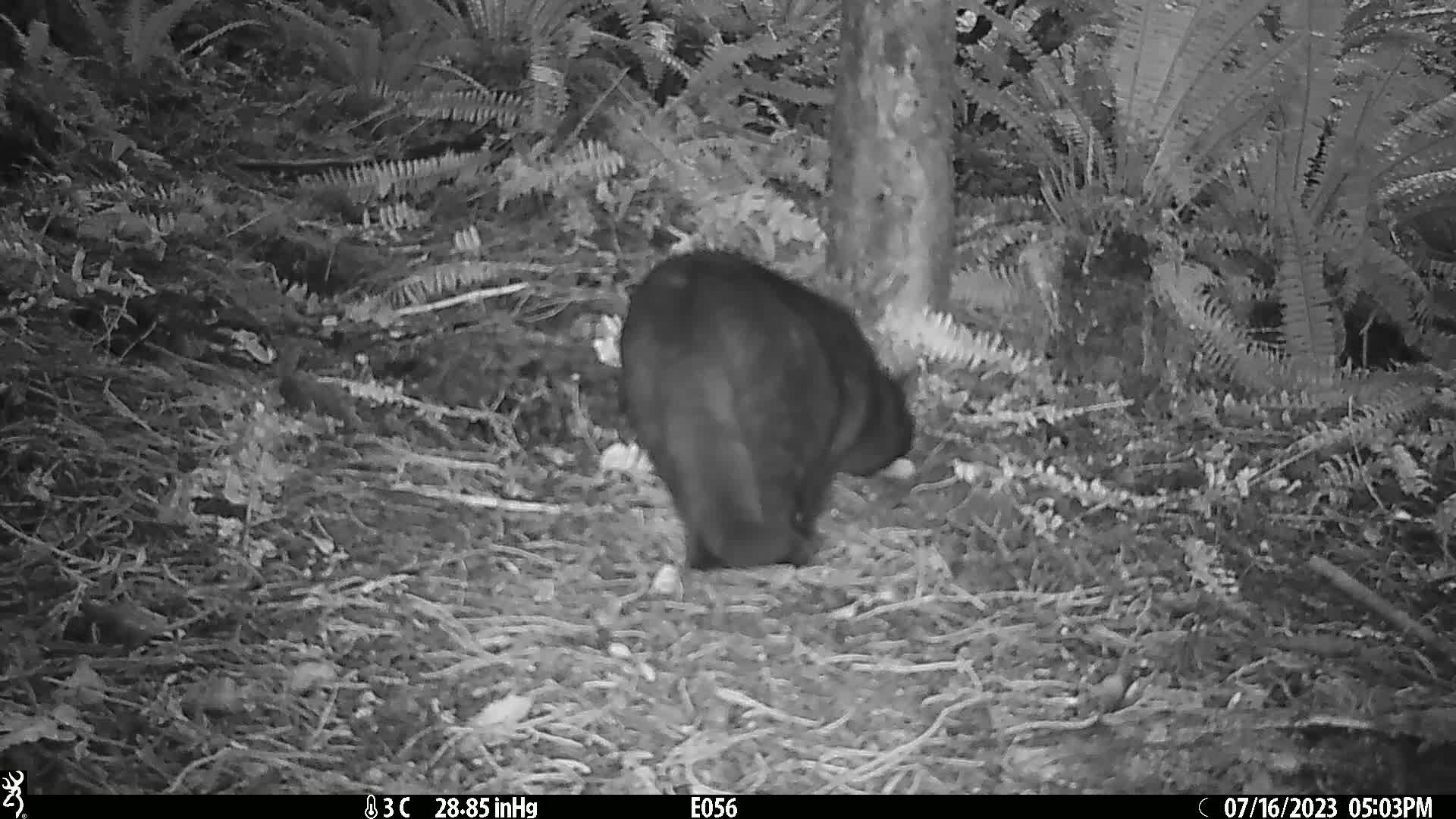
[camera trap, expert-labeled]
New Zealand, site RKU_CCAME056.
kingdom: Animalia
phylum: Chordata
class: Mammalia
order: Carnivora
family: Felidae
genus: Felis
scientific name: Felis catus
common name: domestic cat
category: cat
Cat (domestic cat) (Felis catus).